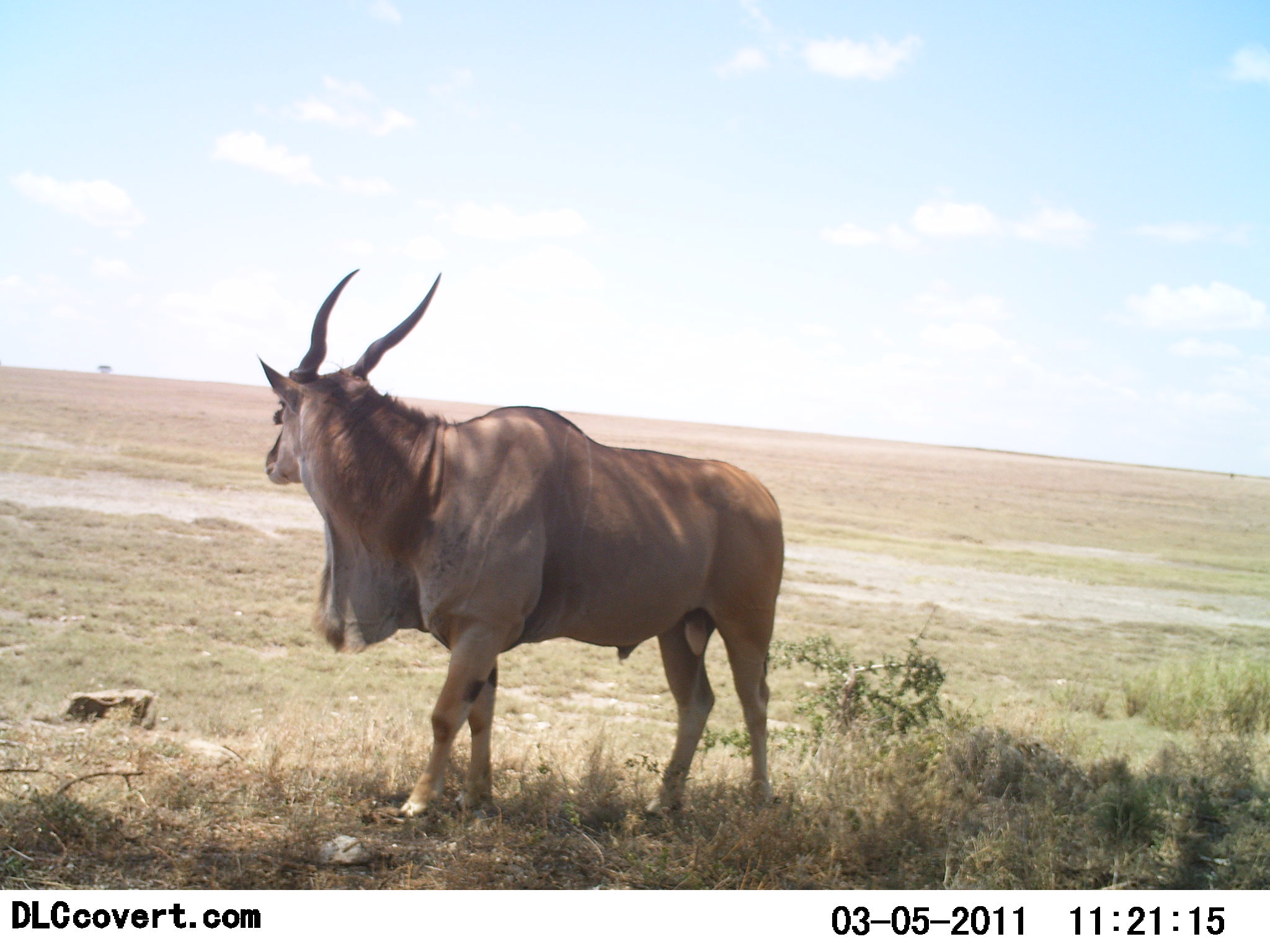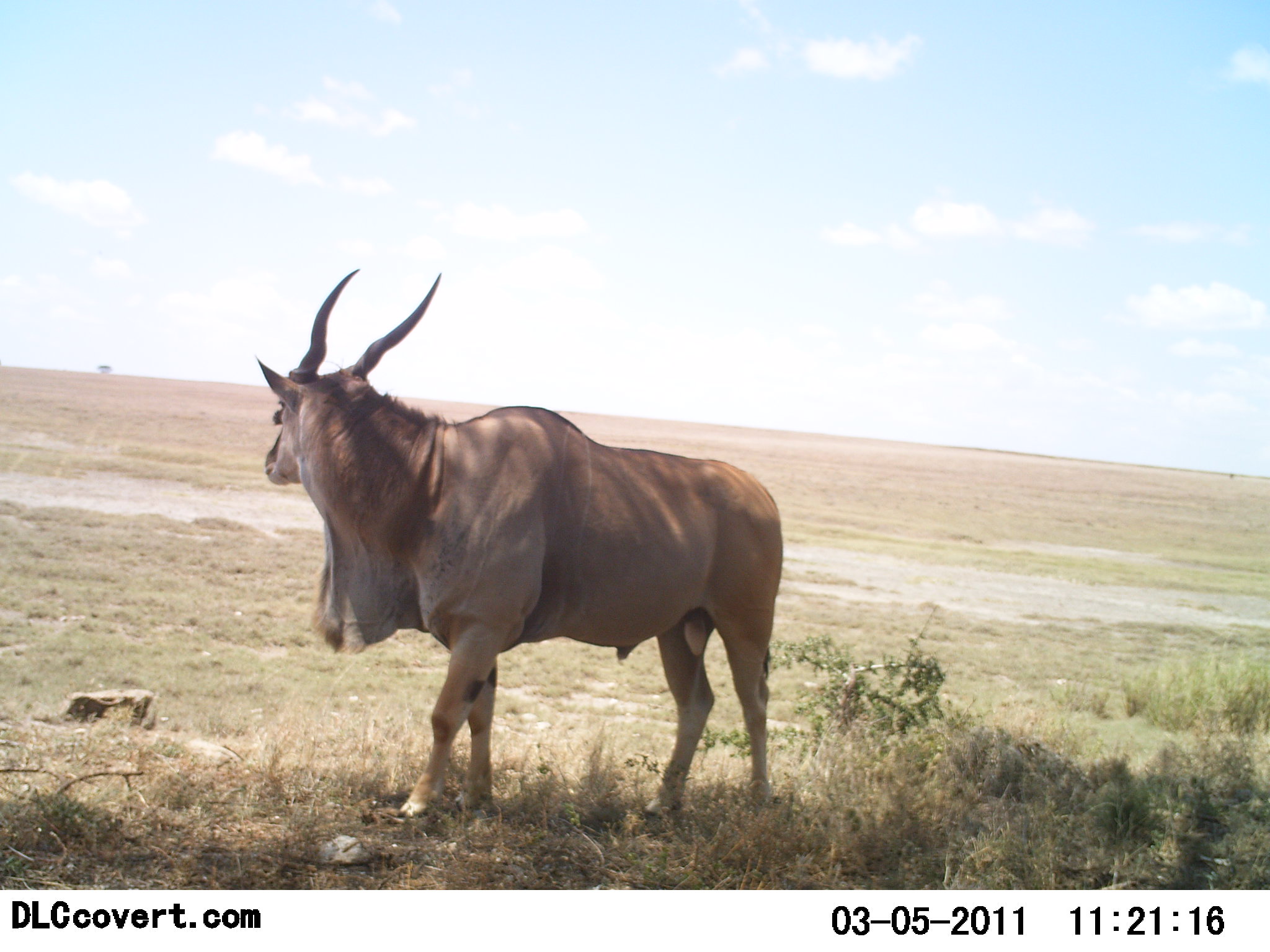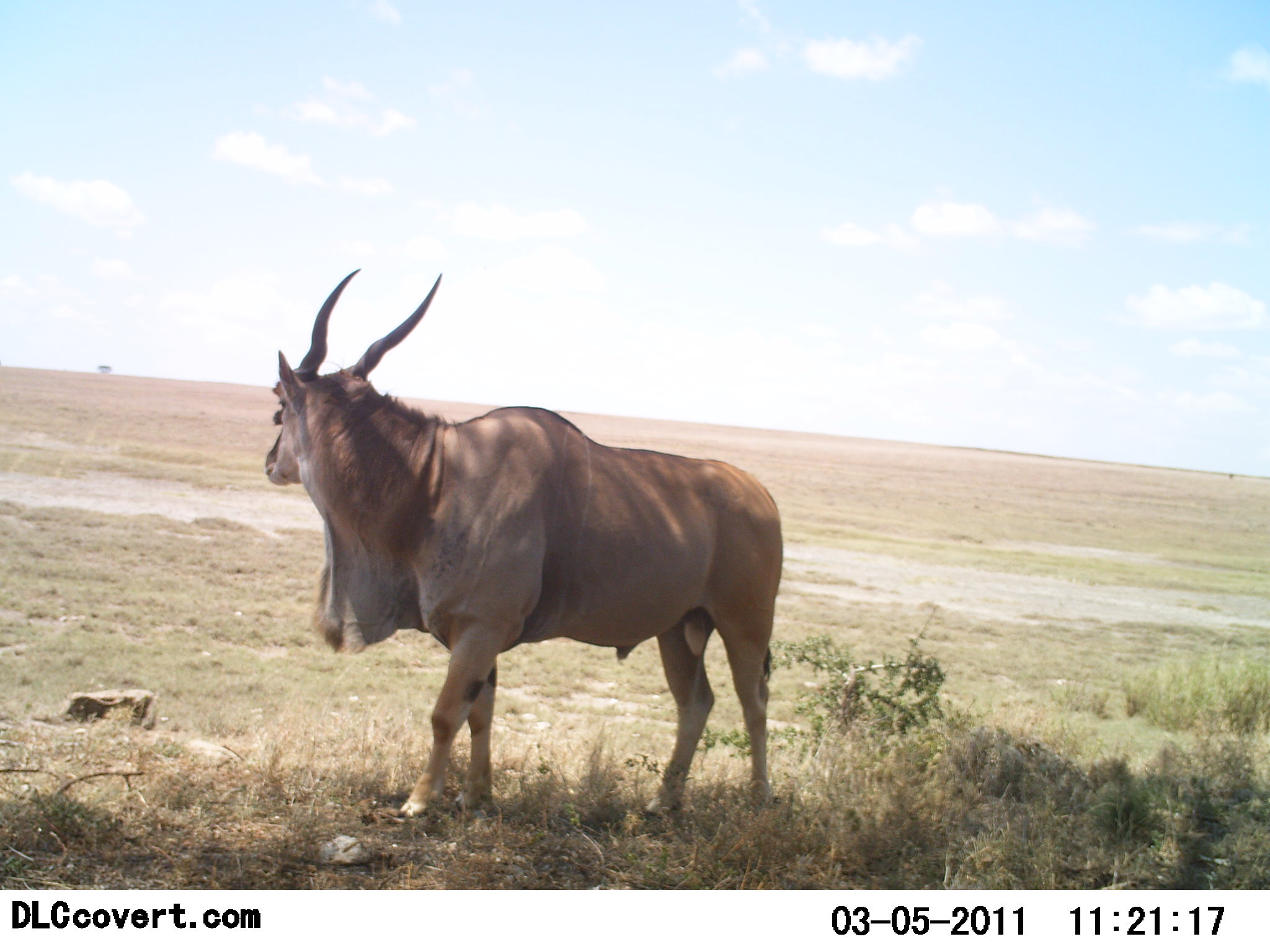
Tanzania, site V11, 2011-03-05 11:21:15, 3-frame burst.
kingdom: Animalia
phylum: Chordata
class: Mammalia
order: Artiodactyla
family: Bovidae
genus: Tragelaphus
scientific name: Tragelaphus oryx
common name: eland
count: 1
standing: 92%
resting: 0%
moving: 8%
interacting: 0%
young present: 0%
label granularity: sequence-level